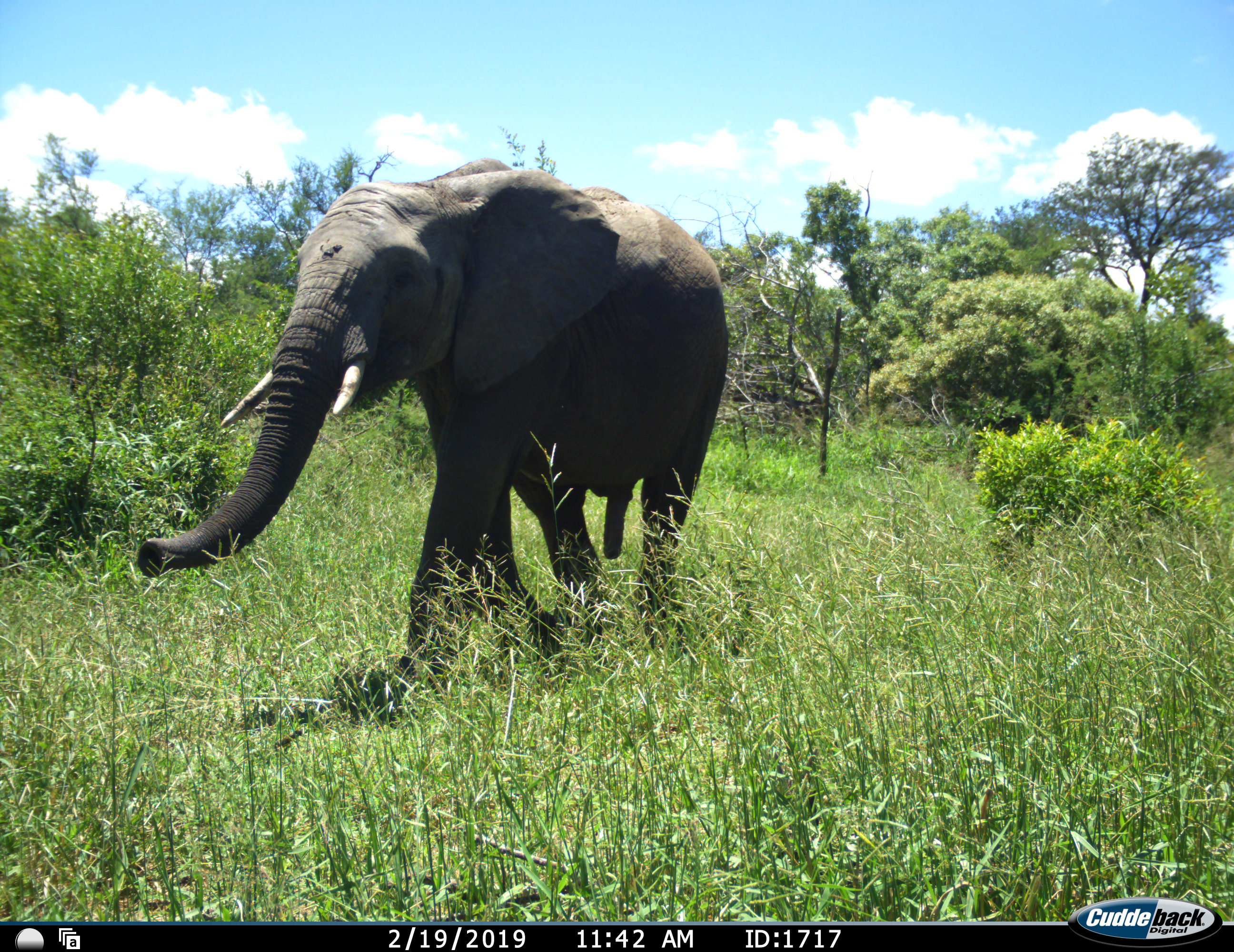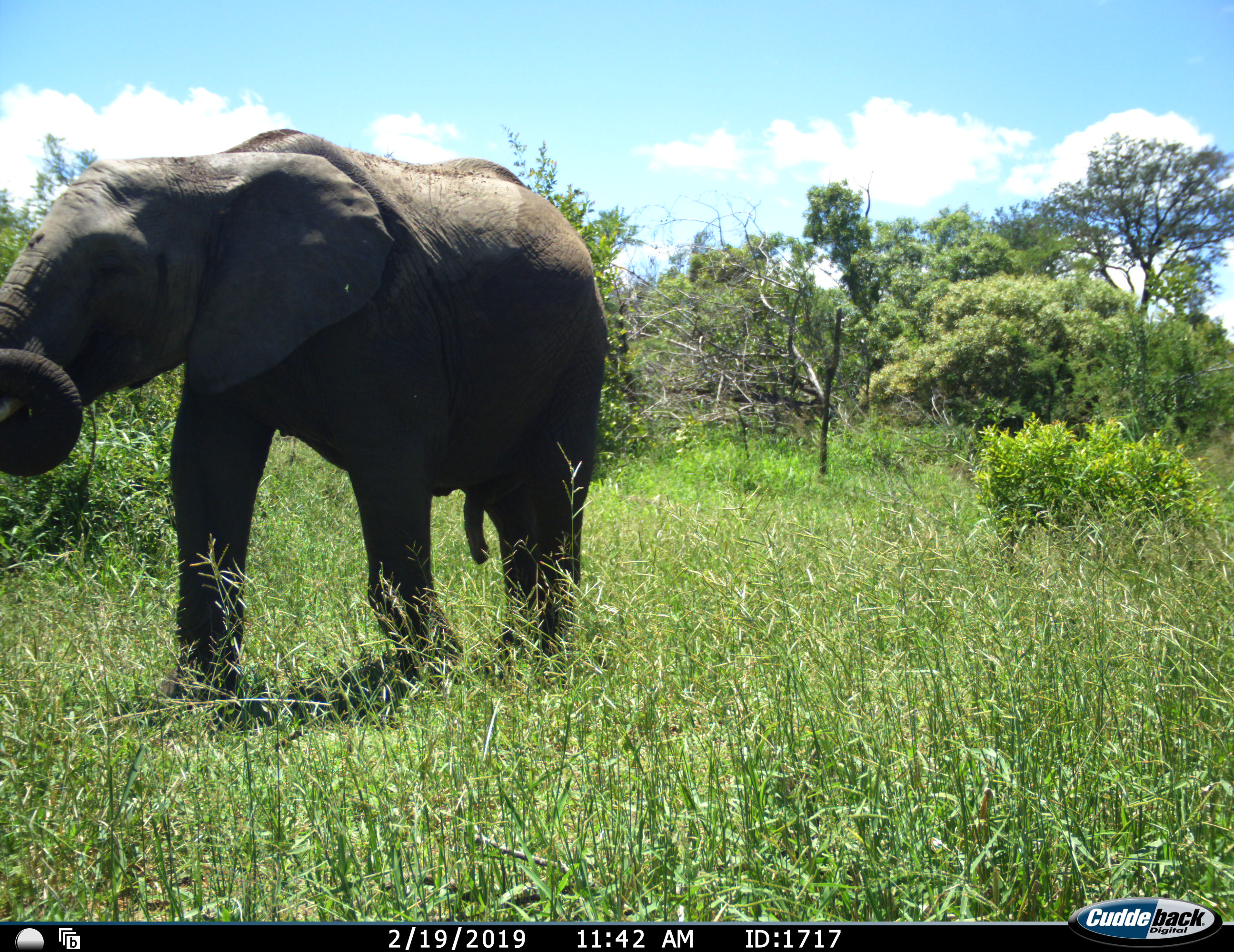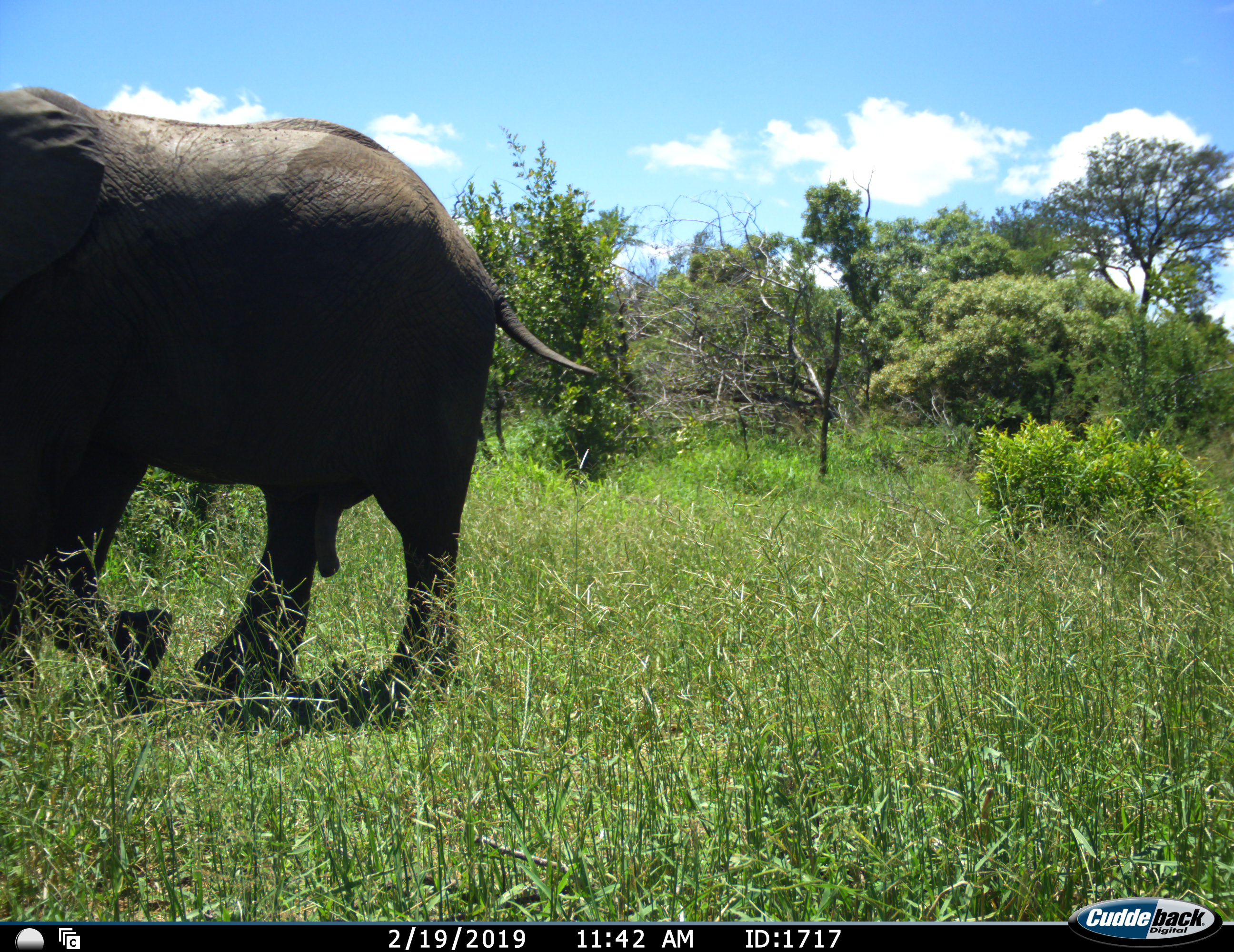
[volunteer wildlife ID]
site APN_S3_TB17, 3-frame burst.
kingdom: Animalia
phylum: Chordata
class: Mammalia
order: Proboscidea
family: Elephantidae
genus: Loxodonta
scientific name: Loxodonta africana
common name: african bush elephant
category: elephant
Elephant (african bush elephant) (Loxodonta africana), count 1. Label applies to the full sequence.